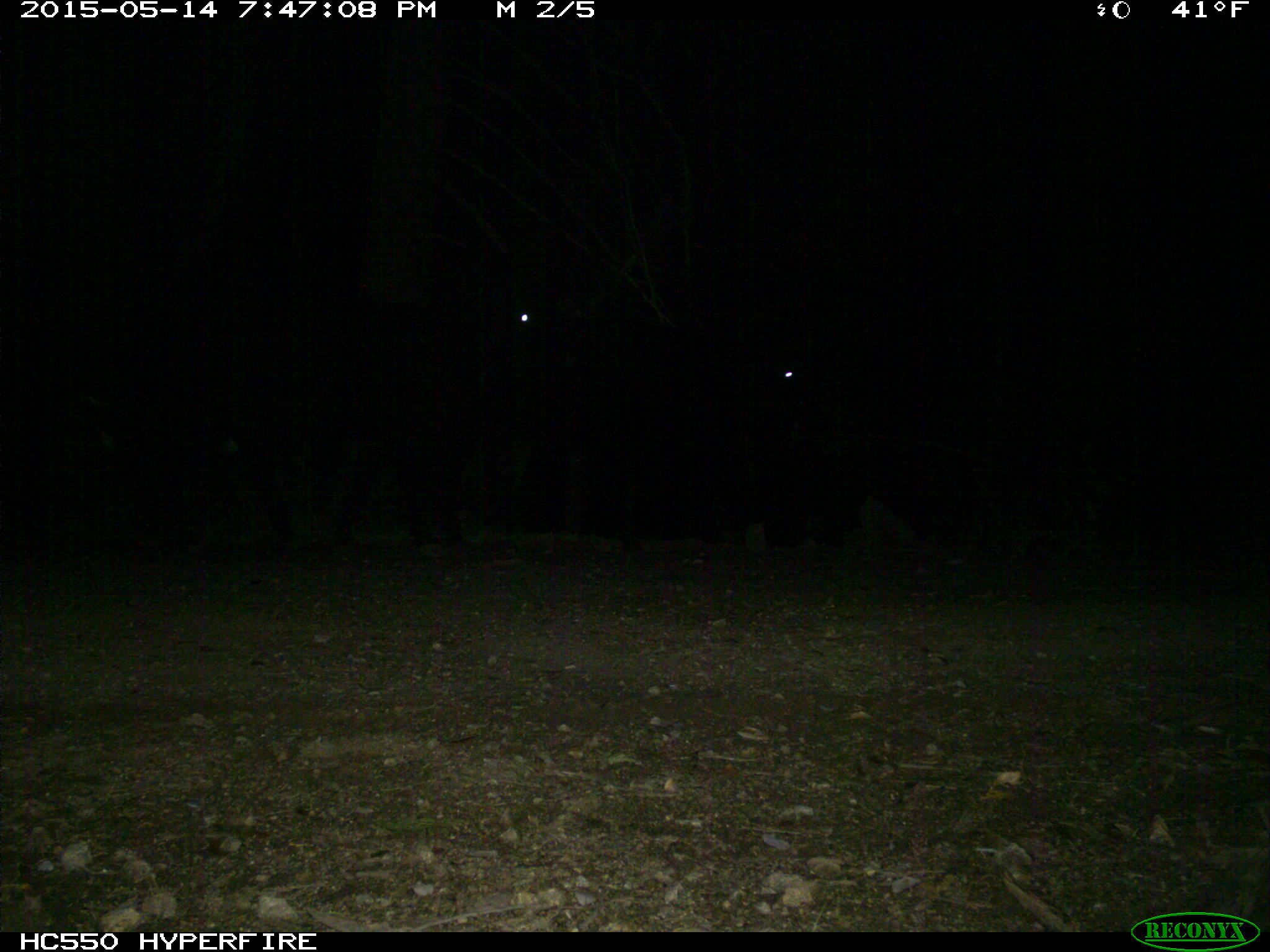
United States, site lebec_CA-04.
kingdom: Animalia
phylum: Chordata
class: Mammalia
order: Artiodactyla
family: Bovidae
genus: Bos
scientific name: Bos taurus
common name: domestic cow